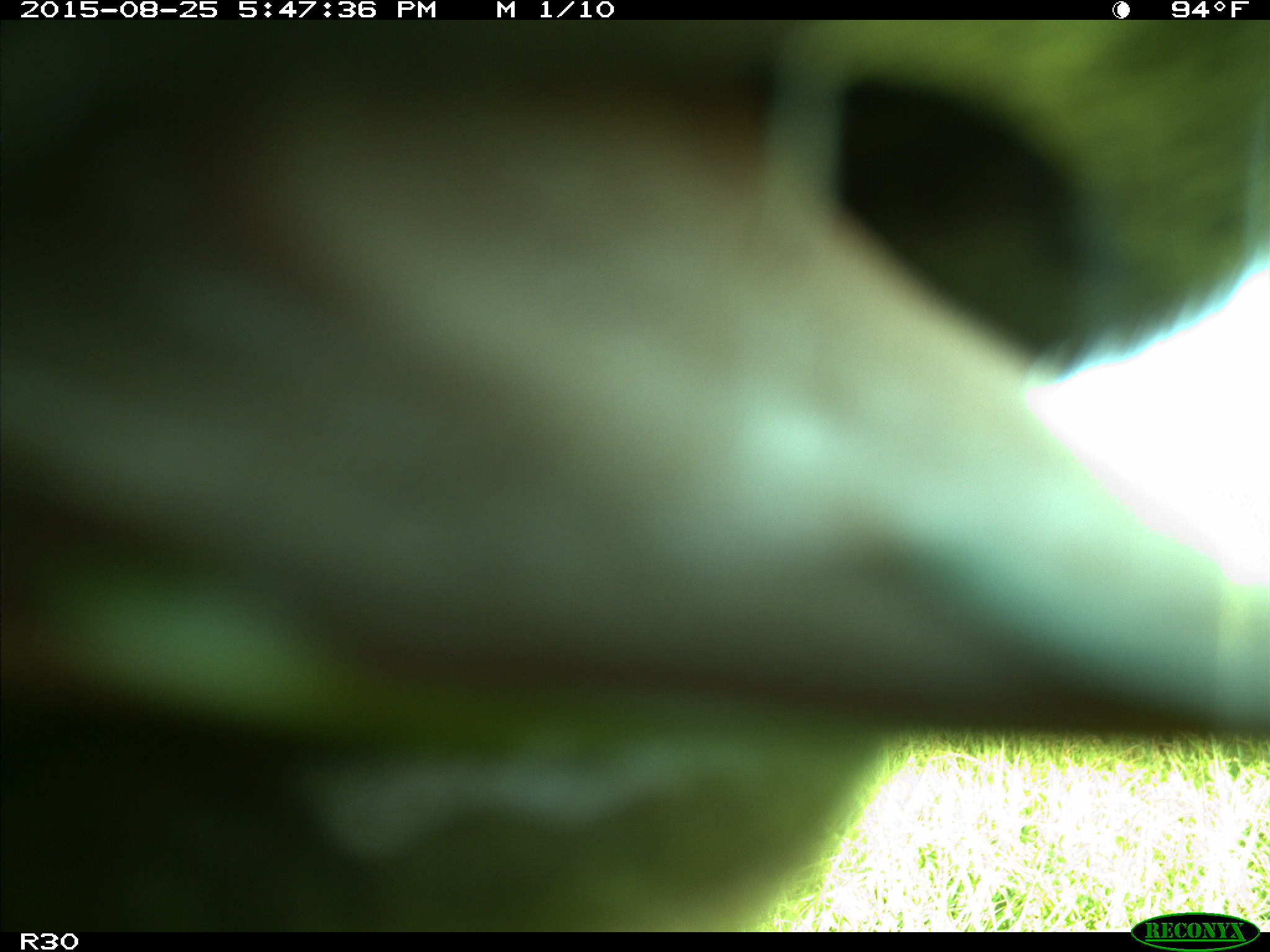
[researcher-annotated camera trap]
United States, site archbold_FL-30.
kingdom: Animalia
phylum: Chordata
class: Mammalia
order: Artiodactyla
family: Bovidae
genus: Bos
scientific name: Bos taurus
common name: domestic cow